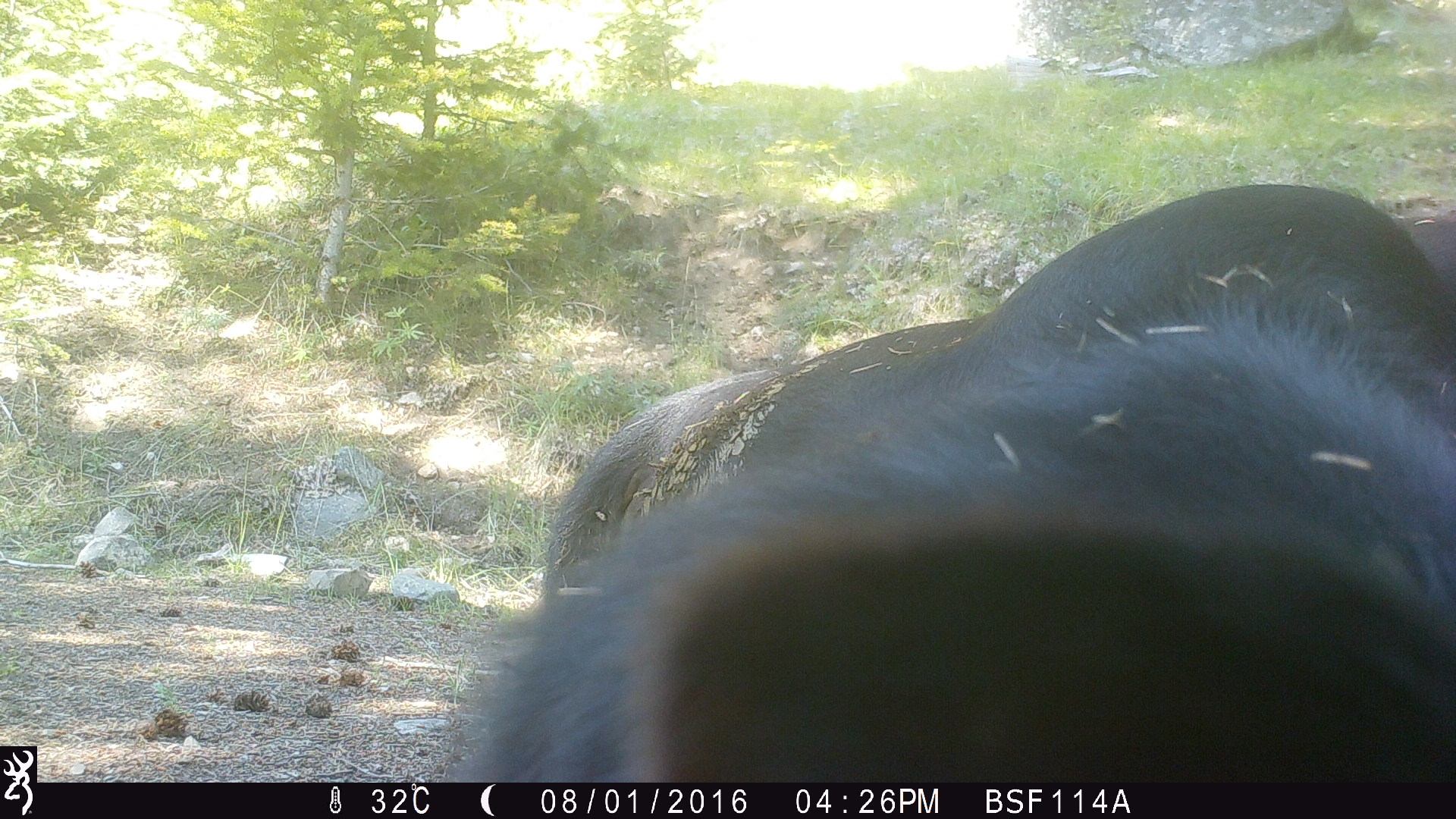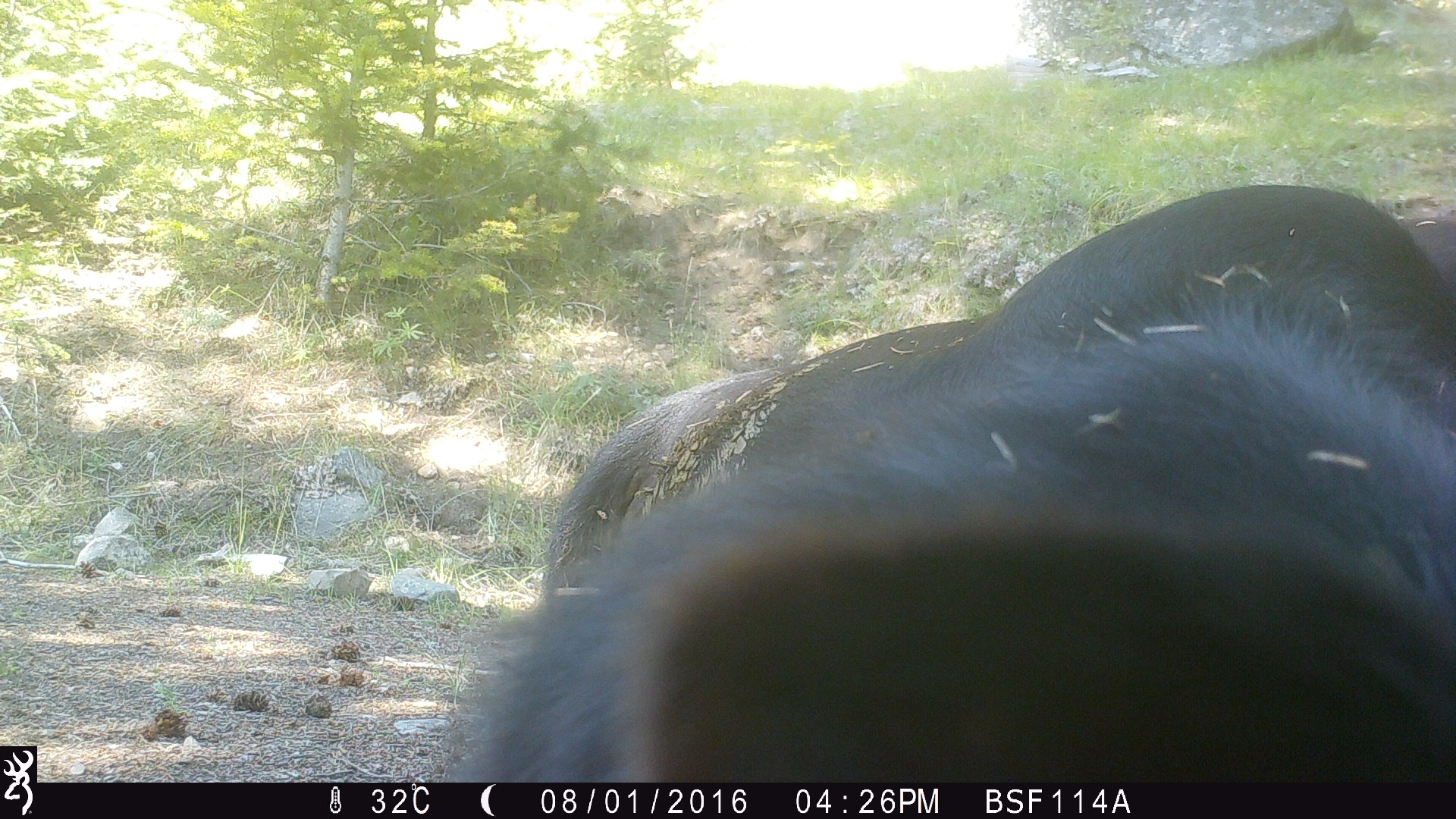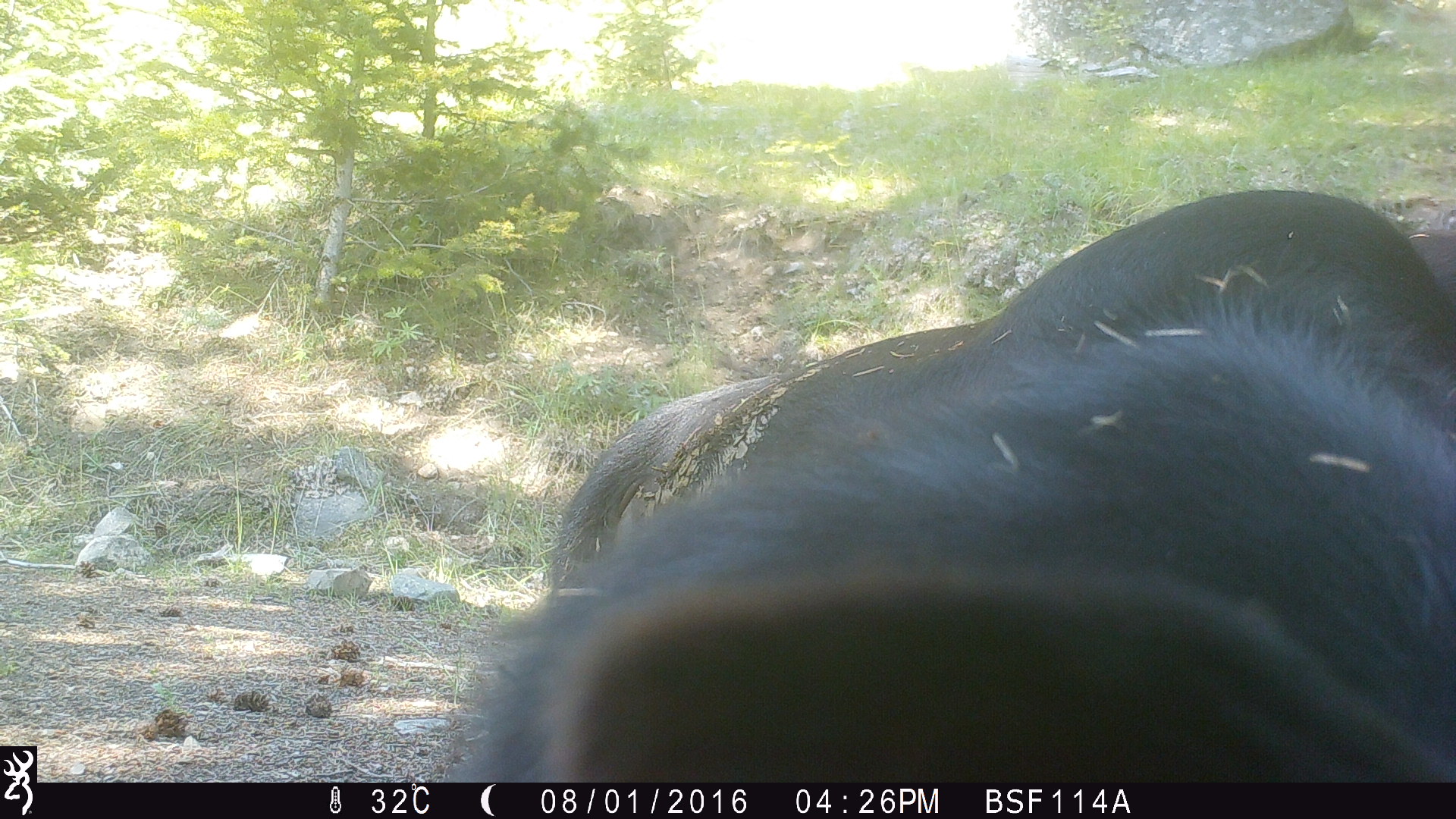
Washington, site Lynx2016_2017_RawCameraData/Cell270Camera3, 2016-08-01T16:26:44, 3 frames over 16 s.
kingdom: Animalia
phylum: Chordata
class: Mammalia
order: Artiodactyla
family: Bovidae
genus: Bos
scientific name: Bos taurus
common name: domestic cattle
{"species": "domestic cattle (Bos taurus)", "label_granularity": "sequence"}